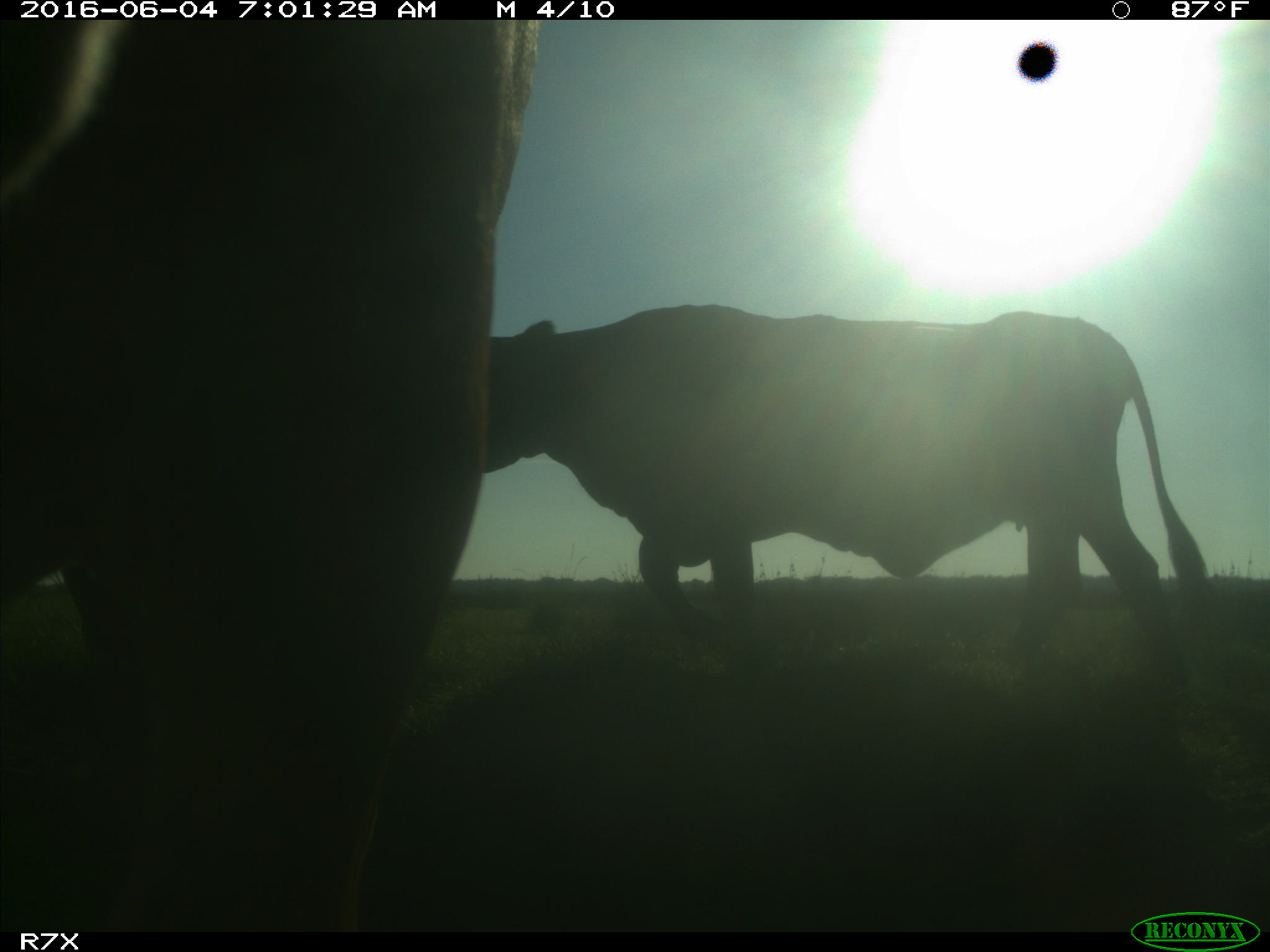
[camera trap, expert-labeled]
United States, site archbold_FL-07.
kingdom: Animalia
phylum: Chordata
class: Mammalia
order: Artiodactyla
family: Bovidae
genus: Bos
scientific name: Bos taurus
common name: domestic cow